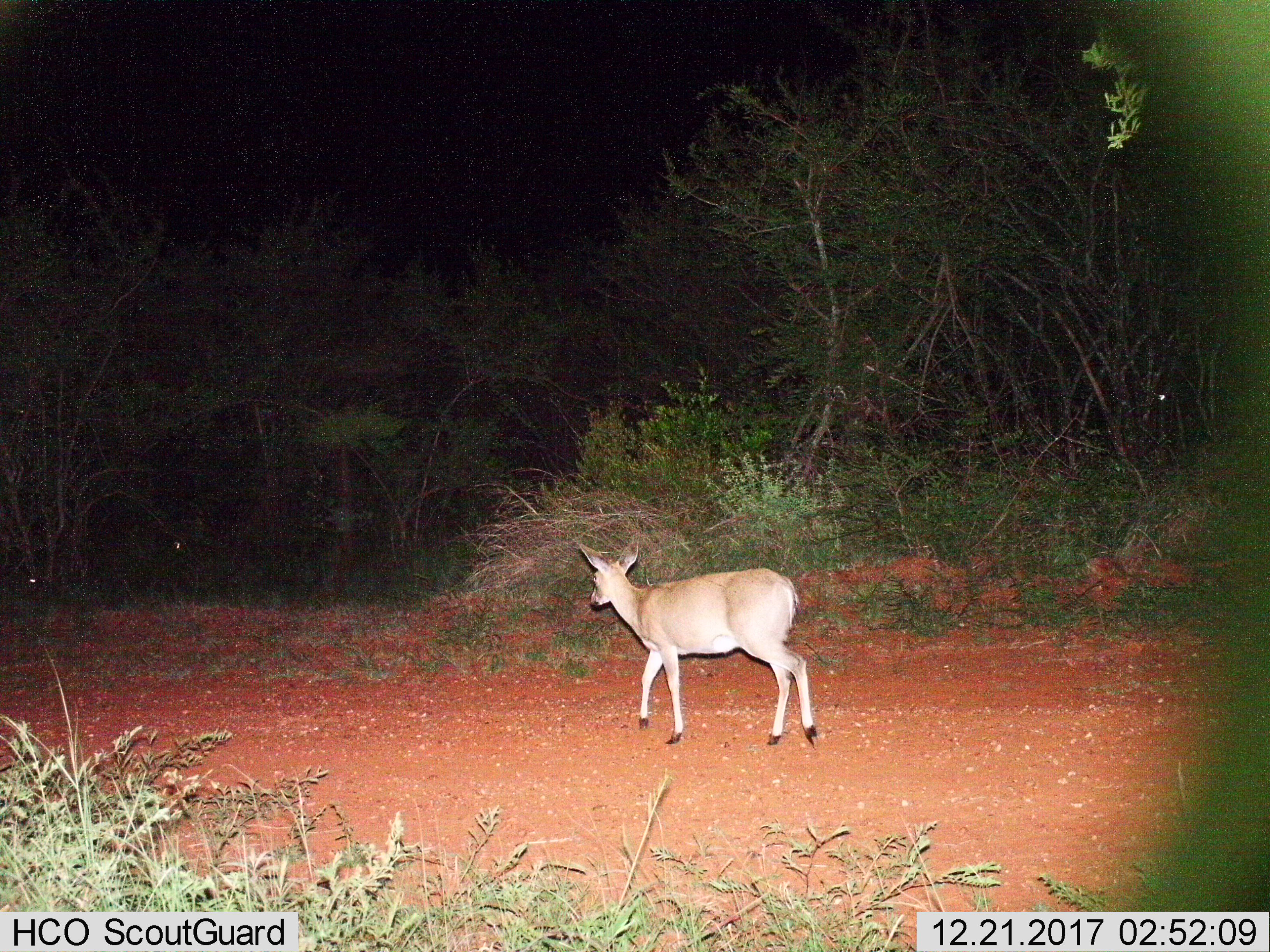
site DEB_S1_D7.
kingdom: Animalia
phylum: Chordata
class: Mammalia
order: Artiodactyla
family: Bovidae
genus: Sylvicapra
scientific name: Sylvicapra grimmia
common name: common duiker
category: duikercommongrey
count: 1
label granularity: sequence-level